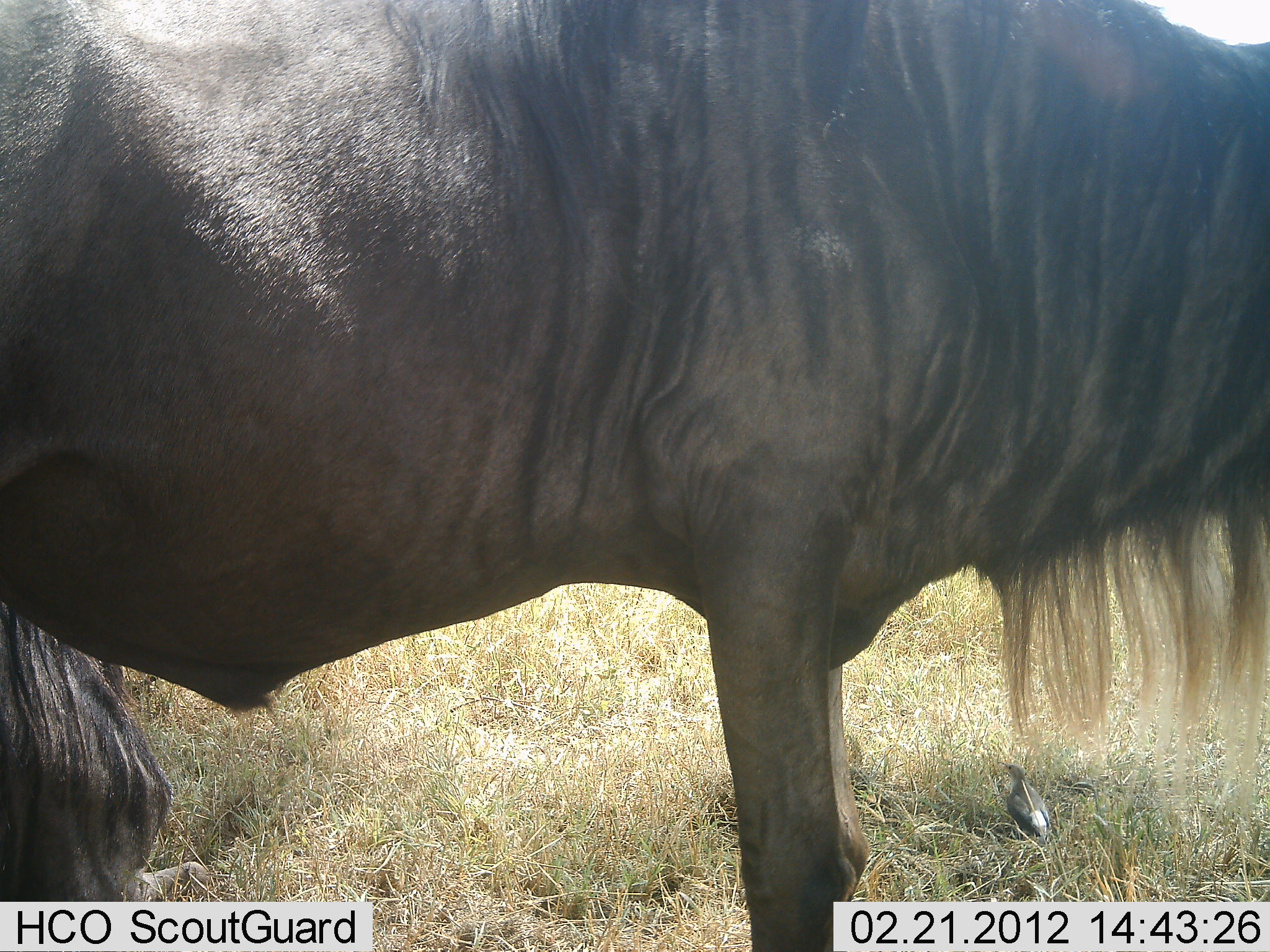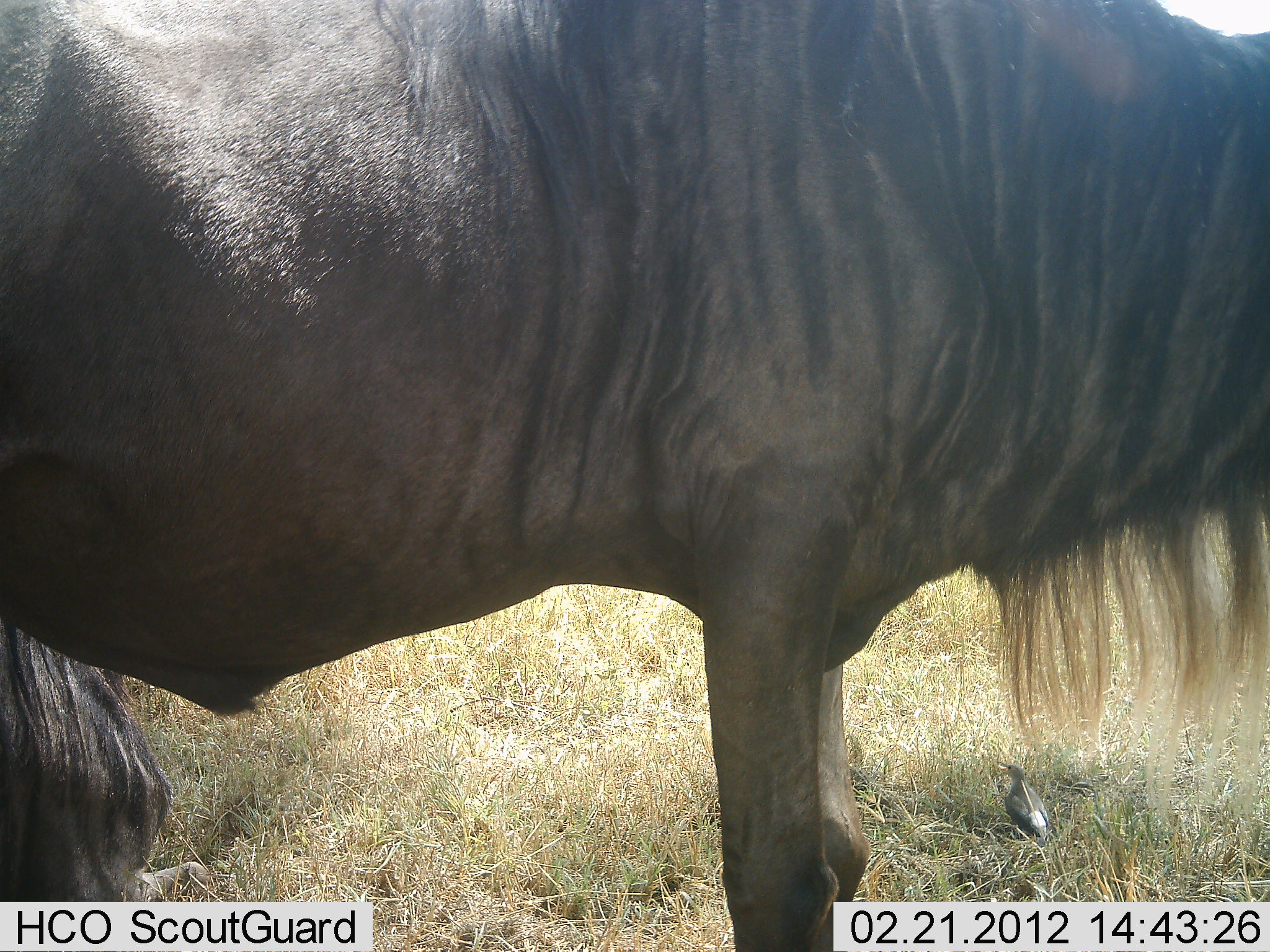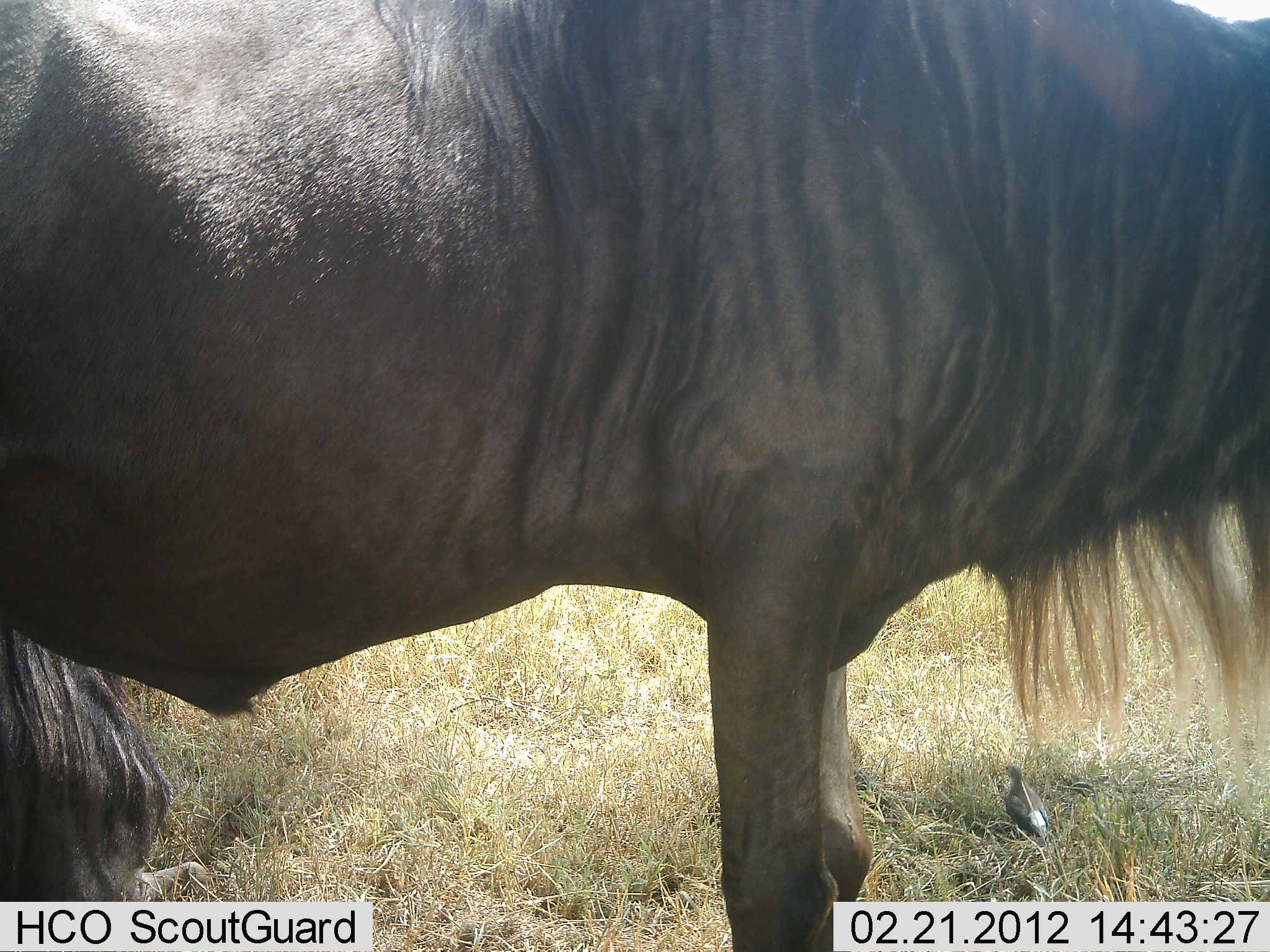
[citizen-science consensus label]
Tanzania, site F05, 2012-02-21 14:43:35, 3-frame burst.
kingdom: Animalia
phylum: Chordata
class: Aves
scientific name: Aves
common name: bird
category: otherbird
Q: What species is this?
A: Otherbird (bird) (Aves).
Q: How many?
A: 1.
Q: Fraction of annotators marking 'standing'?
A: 100%.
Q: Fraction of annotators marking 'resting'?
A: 0%.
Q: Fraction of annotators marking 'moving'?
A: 0%.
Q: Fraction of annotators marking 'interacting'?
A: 0%.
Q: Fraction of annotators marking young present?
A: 0%.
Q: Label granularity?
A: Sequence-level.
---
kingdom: Animalia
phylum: Chordata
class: Mammalia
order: Artiodactyla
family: Bovidae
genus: Connochaetes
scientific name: Connochaetes taurinus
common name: blue wildebeest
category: wildebeest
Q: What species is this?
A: Wildebeest (blue wildebeest) (Connochaetes taurinus).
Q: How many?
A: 2.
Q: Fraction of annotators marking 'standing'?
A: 94%.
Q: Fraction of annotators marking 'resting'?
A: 62%.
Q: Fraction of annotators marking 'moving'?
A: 3%.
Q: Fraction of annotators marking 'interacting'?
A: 3%.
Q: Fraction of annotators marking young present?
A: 0%.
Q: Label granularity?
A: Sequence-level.